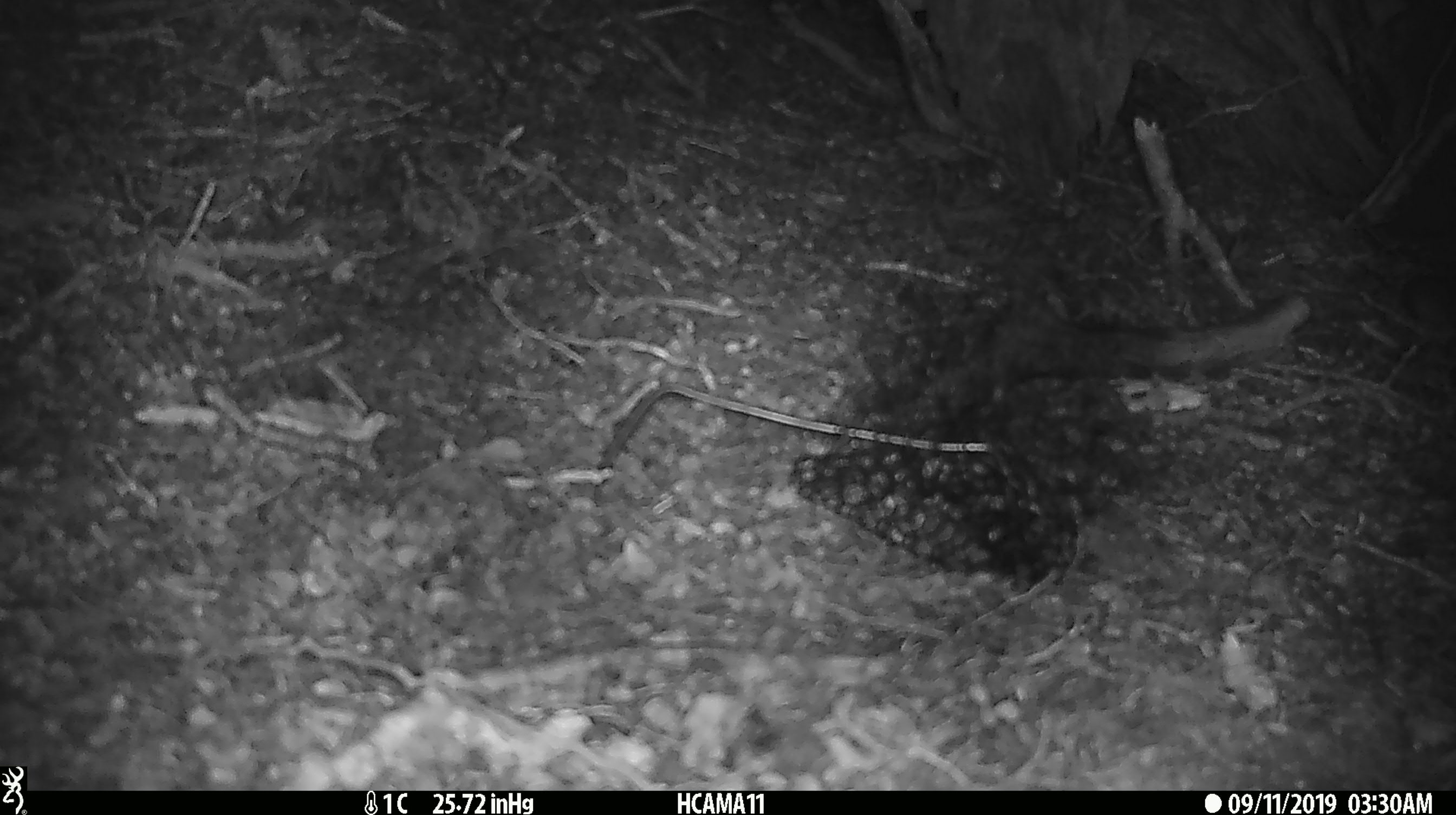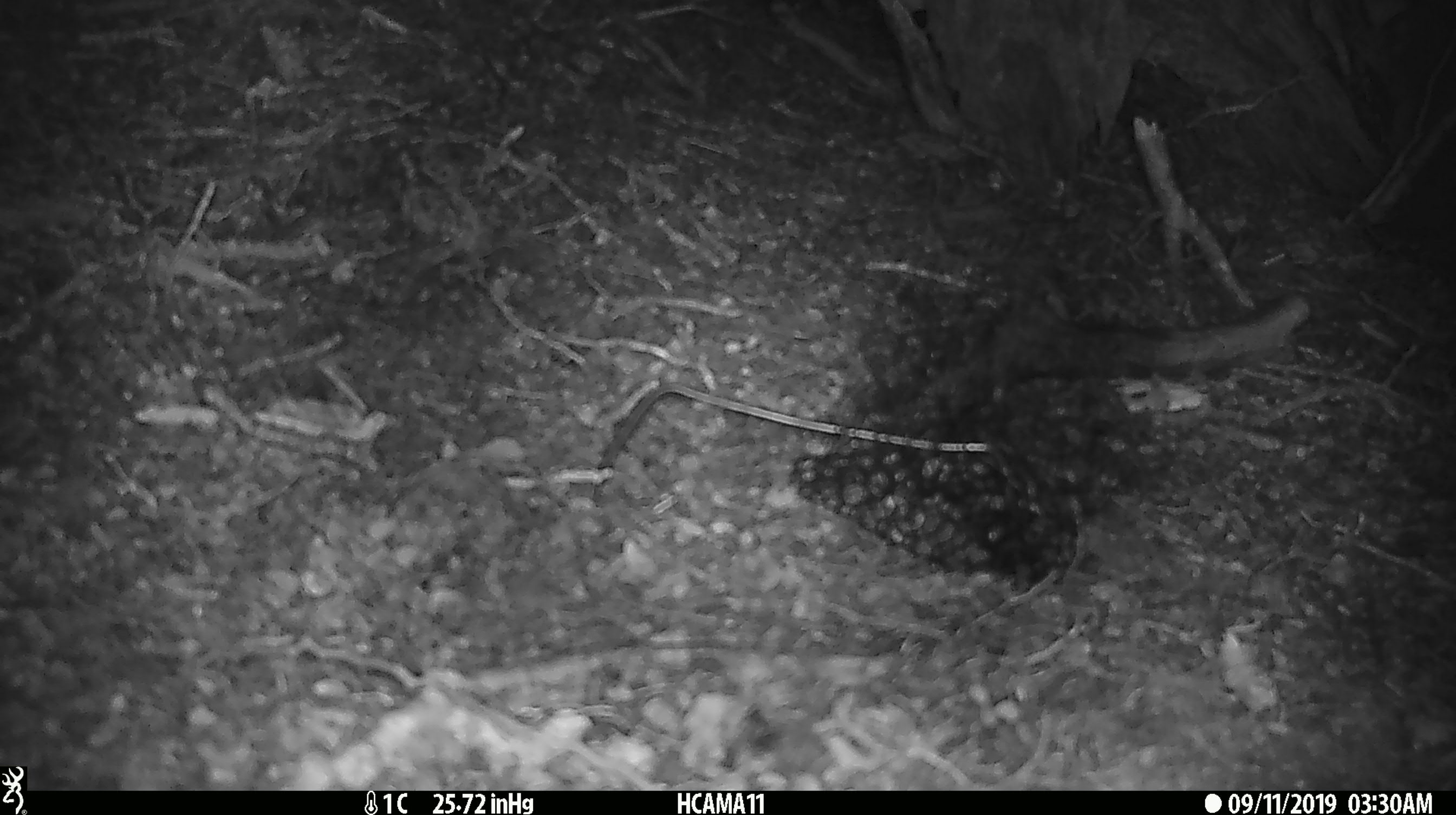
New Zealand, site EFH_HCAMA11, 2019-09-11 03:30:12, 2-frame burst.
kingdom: Animalia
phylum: Chordata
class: Mammalia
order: Rodentia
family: Muridae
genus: Mus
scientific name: Mus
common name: mouse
Mouse (Mus).